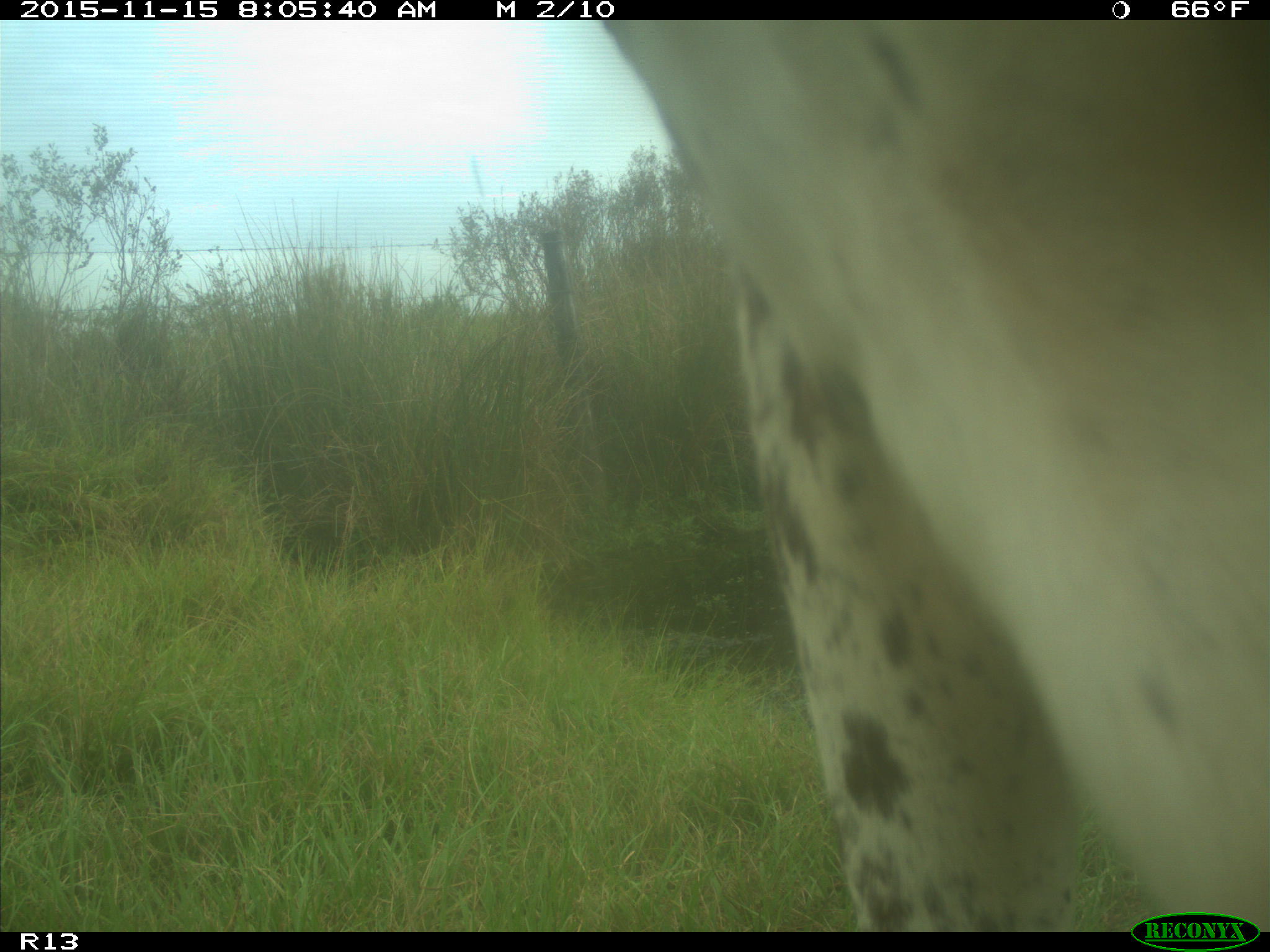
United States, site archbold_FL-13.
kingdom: Animalia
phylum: Chordata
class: Mammalia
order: Artiodactyla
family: Bovidae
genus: Bos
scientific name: Bos taurus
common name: domestic cow